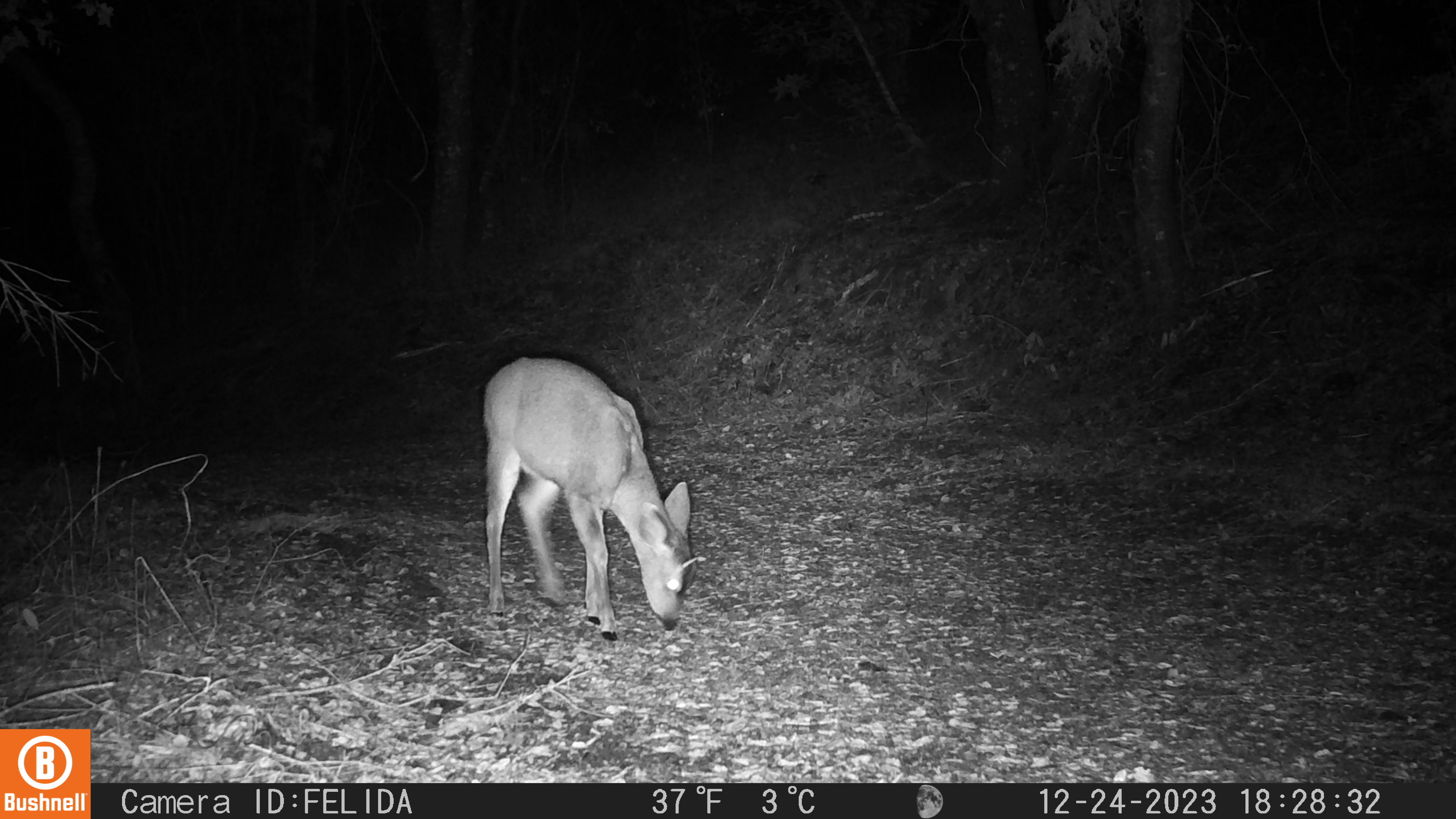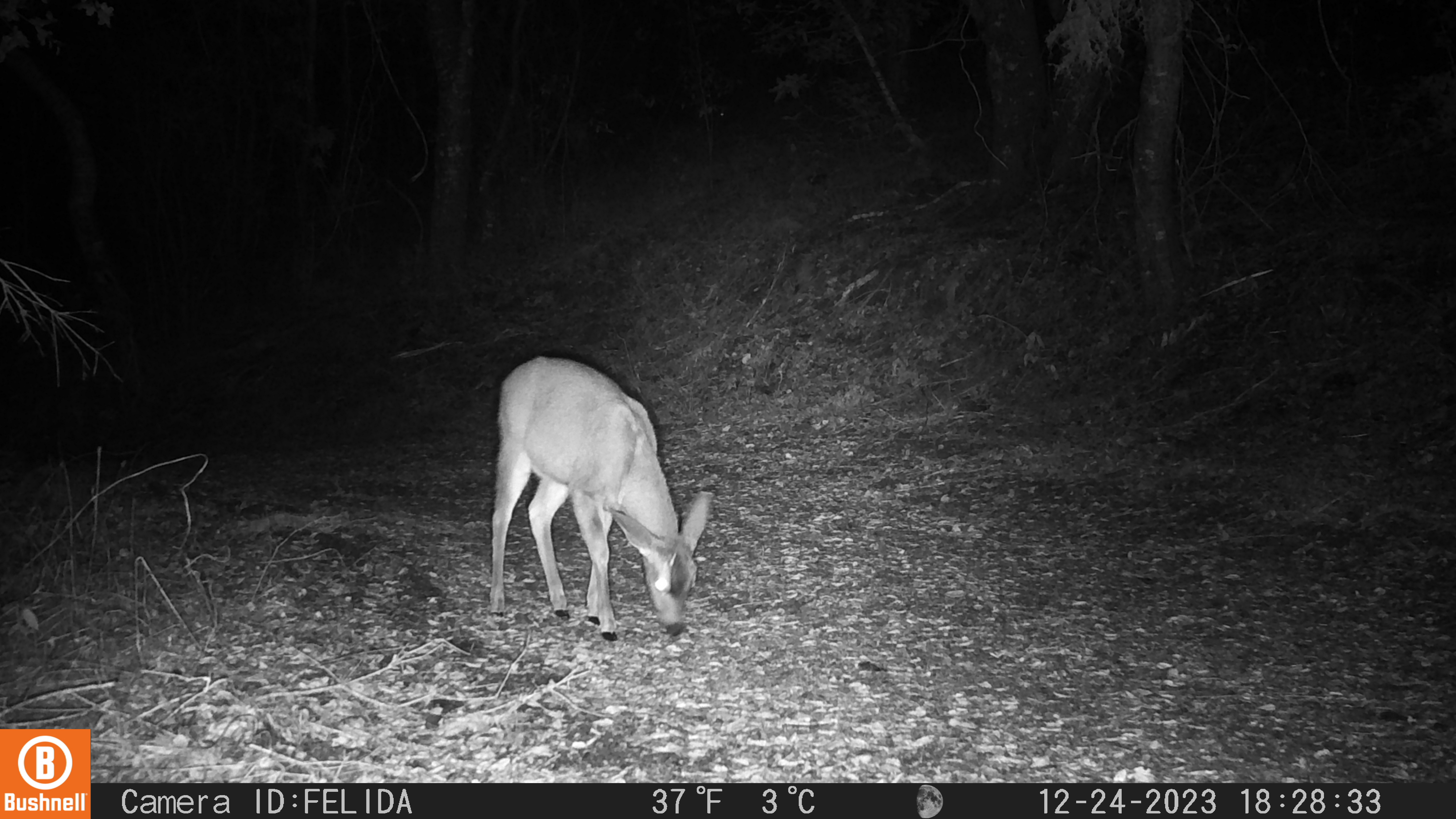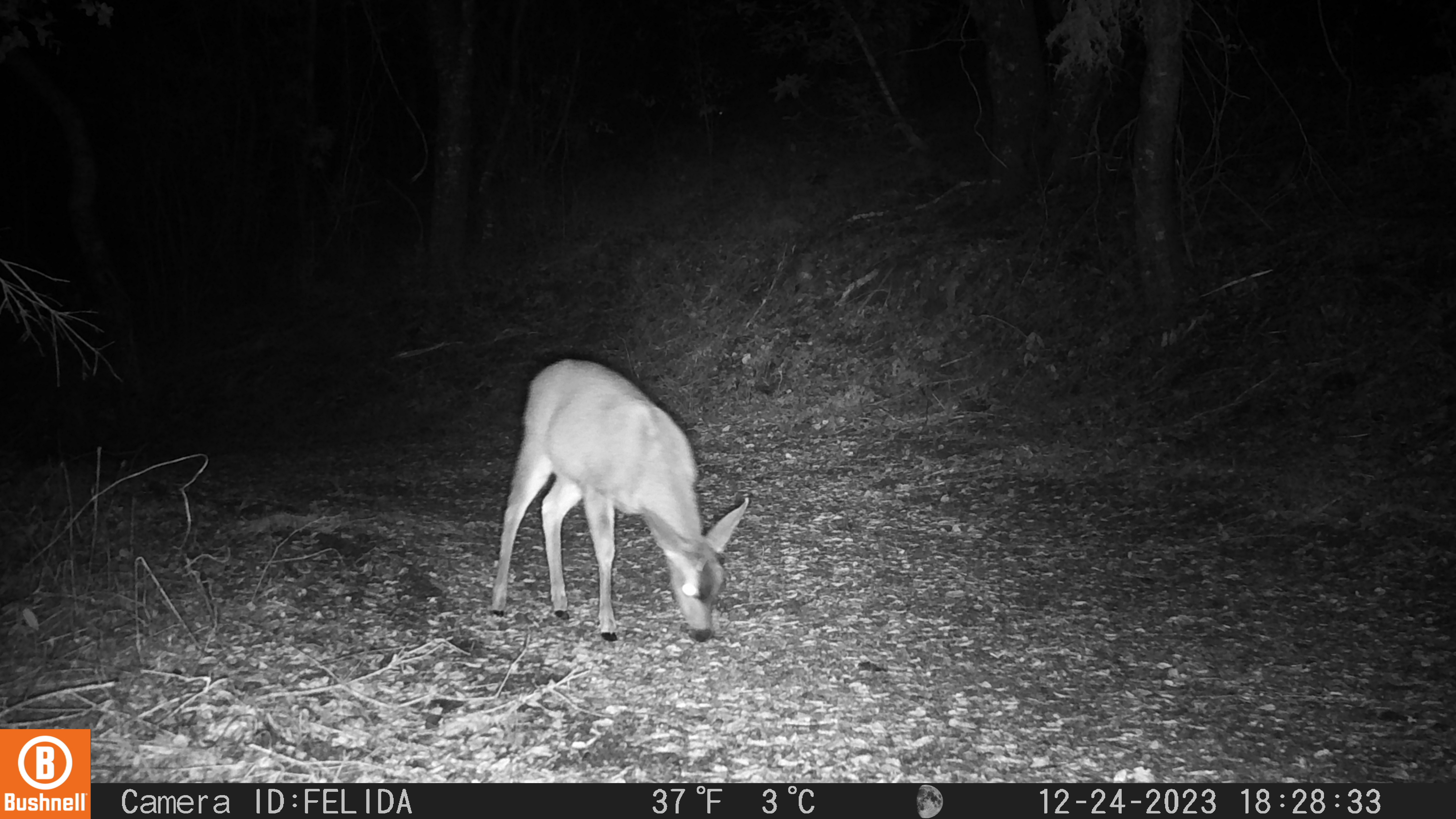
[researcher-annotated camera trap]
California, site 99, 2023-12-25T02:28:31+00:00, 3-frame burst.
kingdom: Animalia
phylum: Chordata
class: Mammalia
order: Artiodactyla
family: Cervidae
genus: Odocoileus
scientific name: Odocoileus hemionus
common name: mule deer